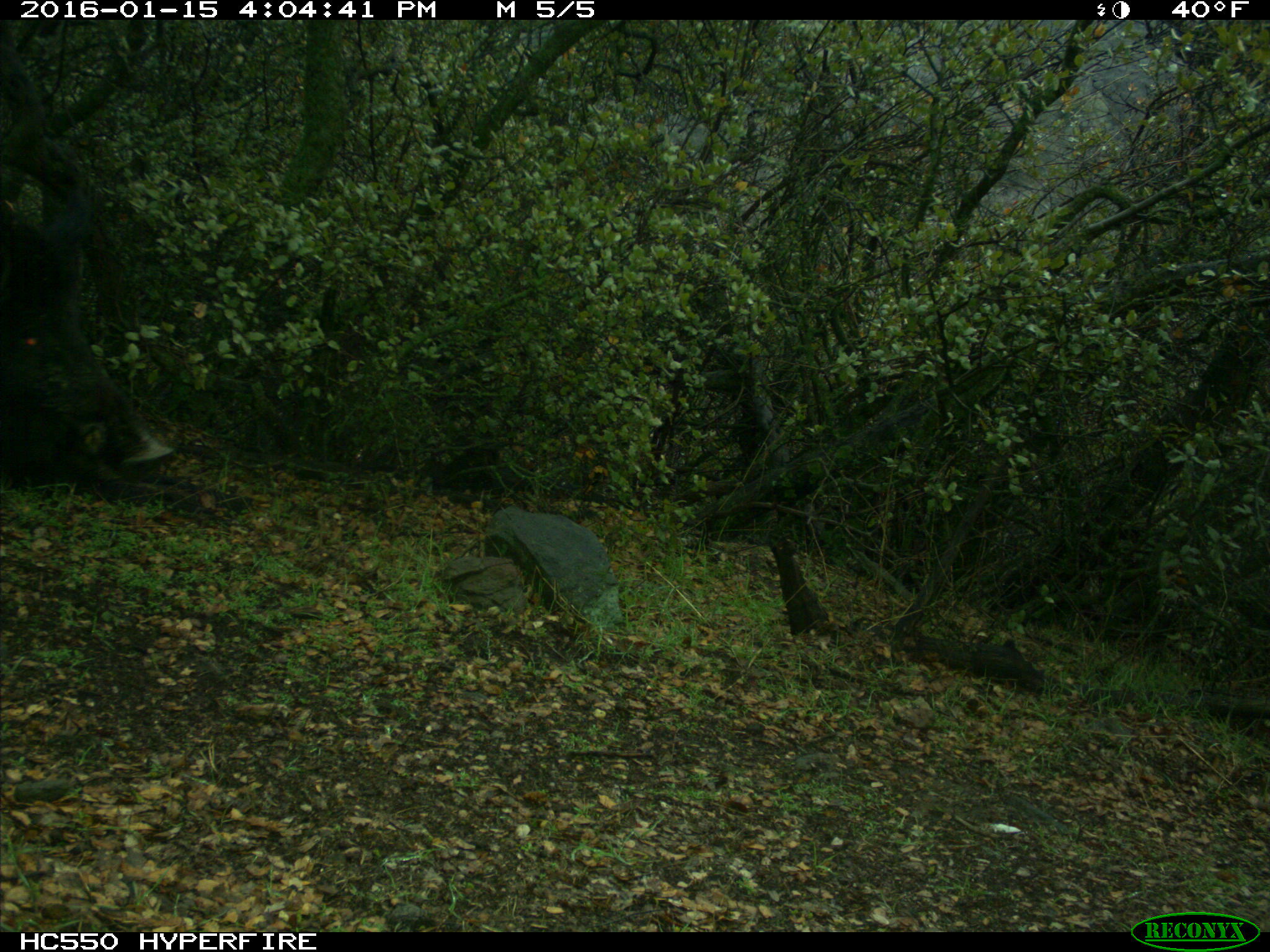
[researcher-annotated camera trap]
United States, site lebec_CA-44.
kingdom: Animalia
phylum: Chordata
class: Mammalia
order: Artiodactyla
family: Suidae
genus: Sus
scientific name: Sus scrofa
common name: wild boar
Sus scrofa (wild boar).